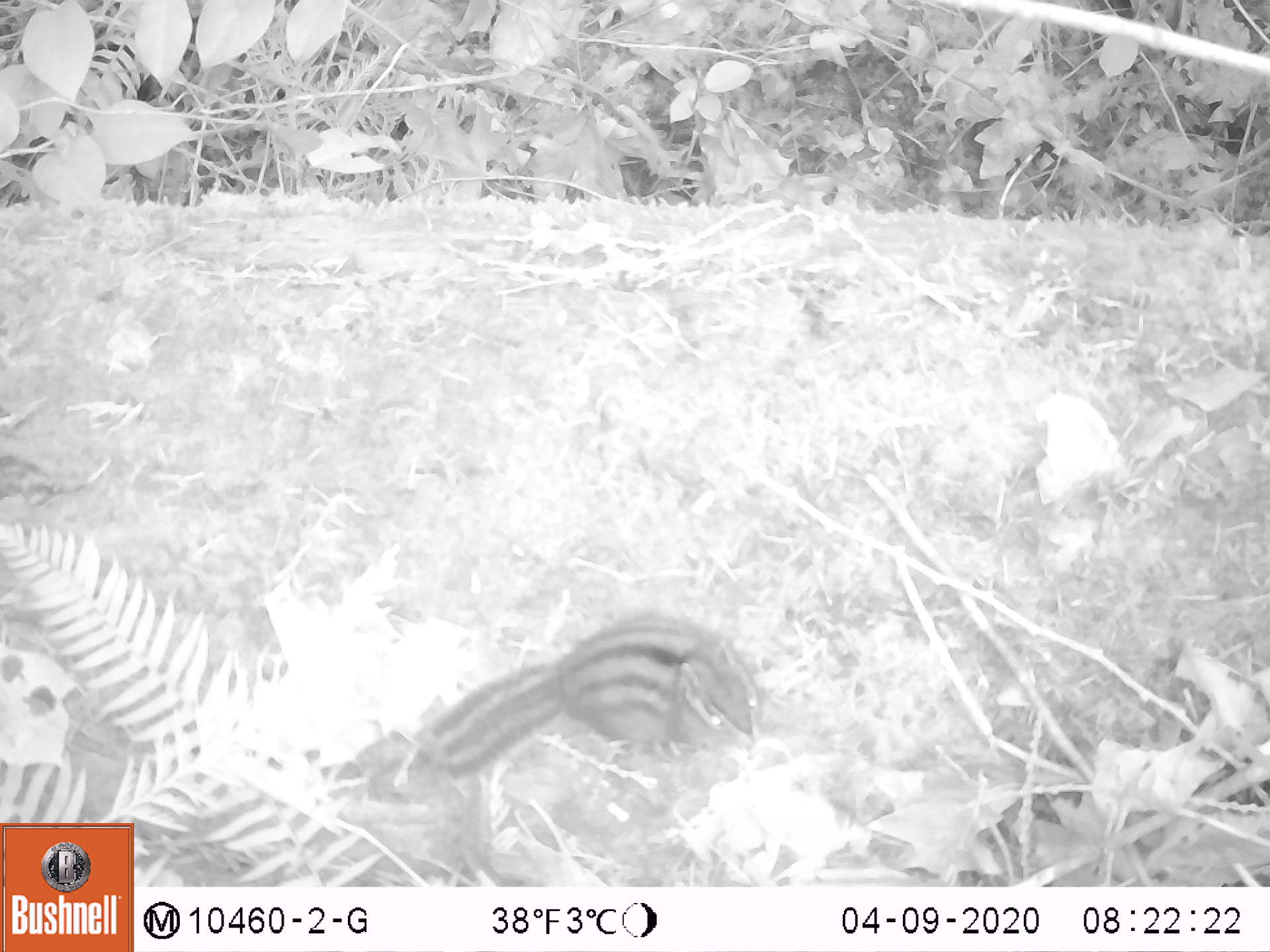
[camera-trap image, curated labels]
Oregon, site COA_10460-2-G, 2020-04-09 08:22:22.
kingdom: Animalia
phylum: Chordata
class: Mammalia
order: Rodentia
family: Sciuridae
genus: Neotamias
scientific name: Neotamias townsendii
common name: townsend's chipmunk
Townsend's chipmunk (Neotamias townsendii).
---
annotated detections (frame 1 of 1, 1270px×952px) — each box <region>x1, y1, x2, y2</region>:
townsend's chipmunk: <region>413, 606, 769, 791</region>